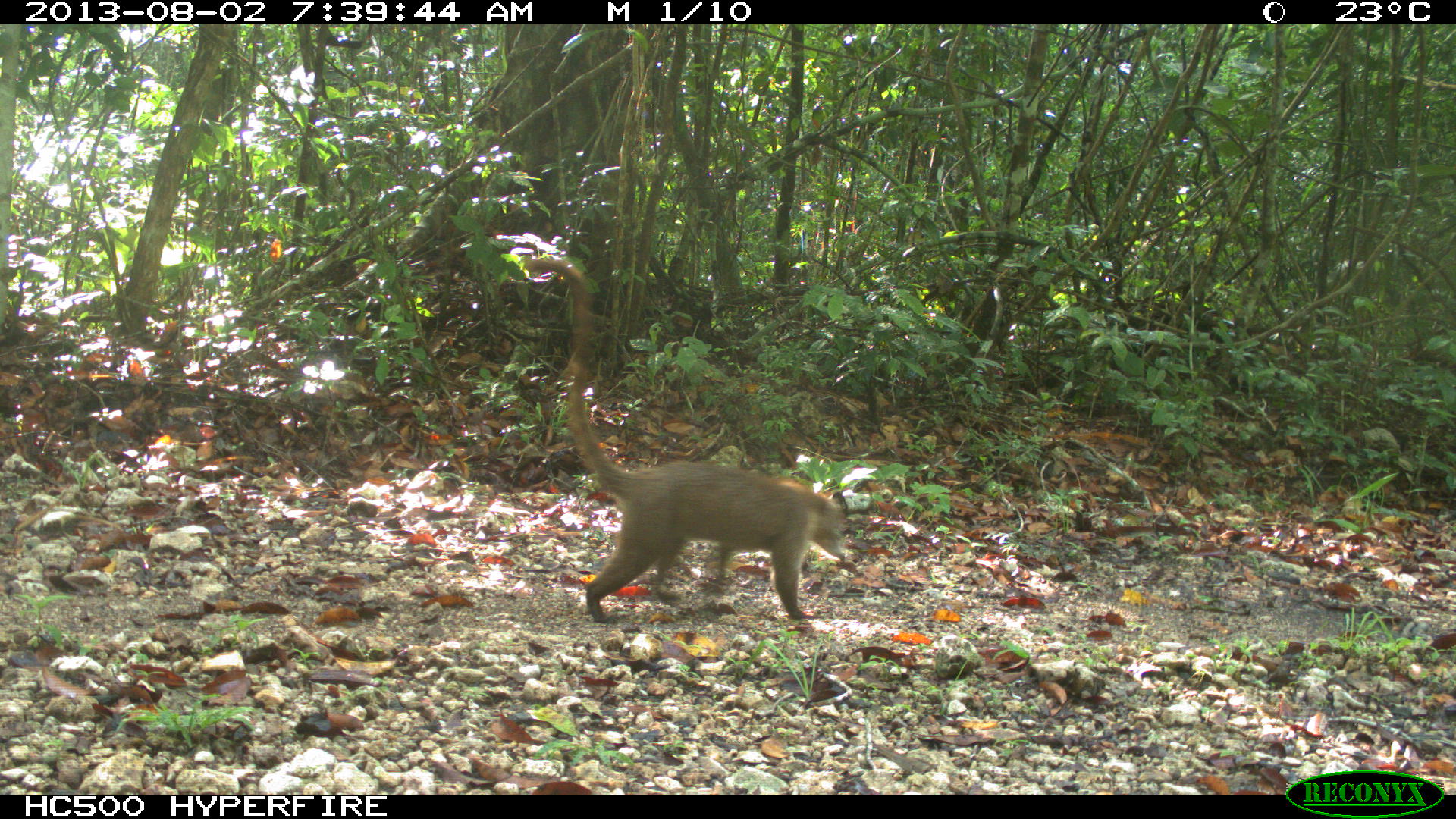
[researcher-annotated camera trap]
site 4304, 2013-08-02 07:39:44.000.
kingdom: Animalia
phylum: Chordata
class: Mammalia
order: Carnivora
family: Procyonidae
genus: Nasua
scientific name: Nasua narica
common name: white-nosed coati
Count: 1.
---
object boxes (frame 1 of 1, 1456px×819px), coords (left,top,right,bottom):
nasua narica: (518,255,847,624)